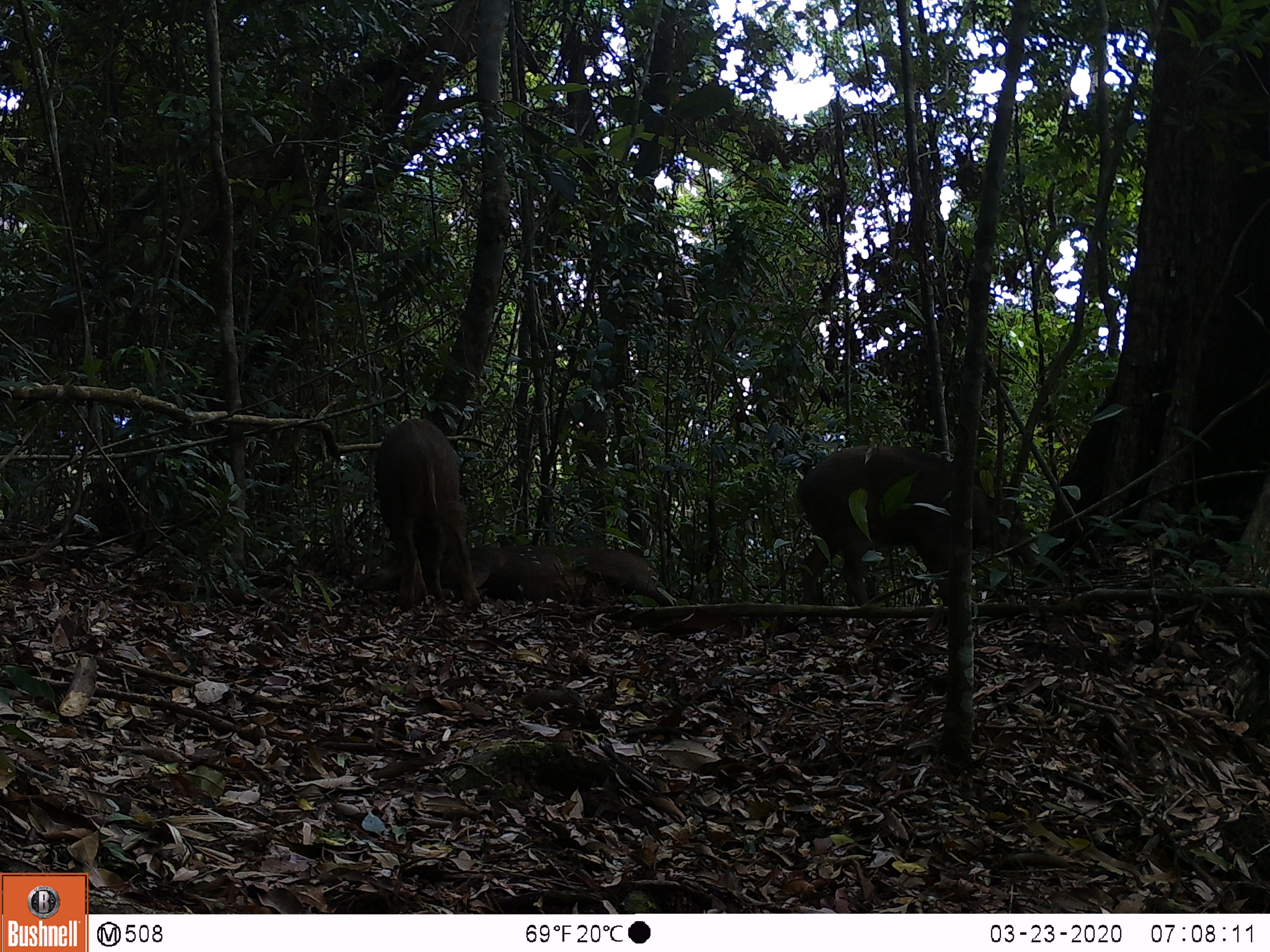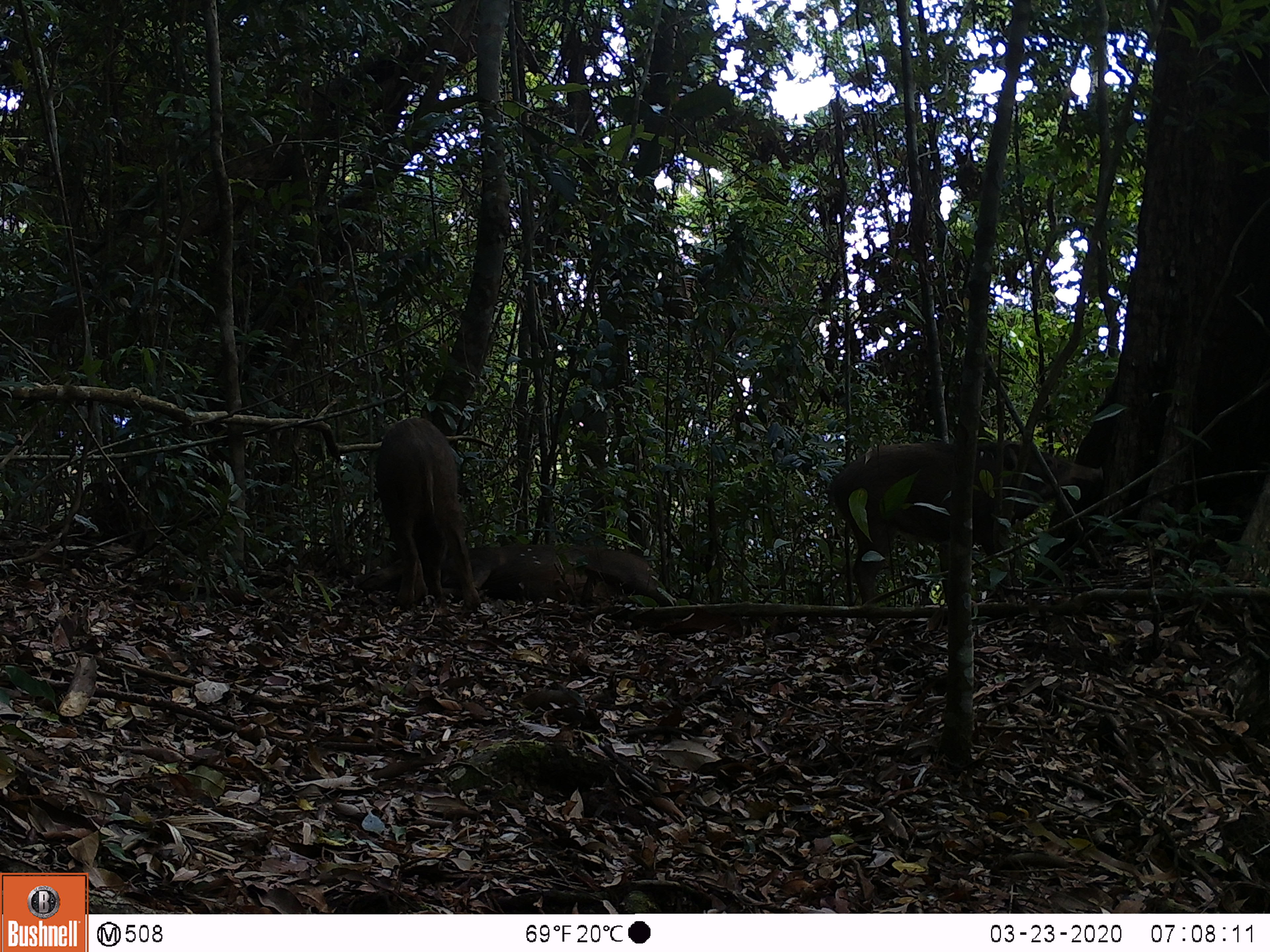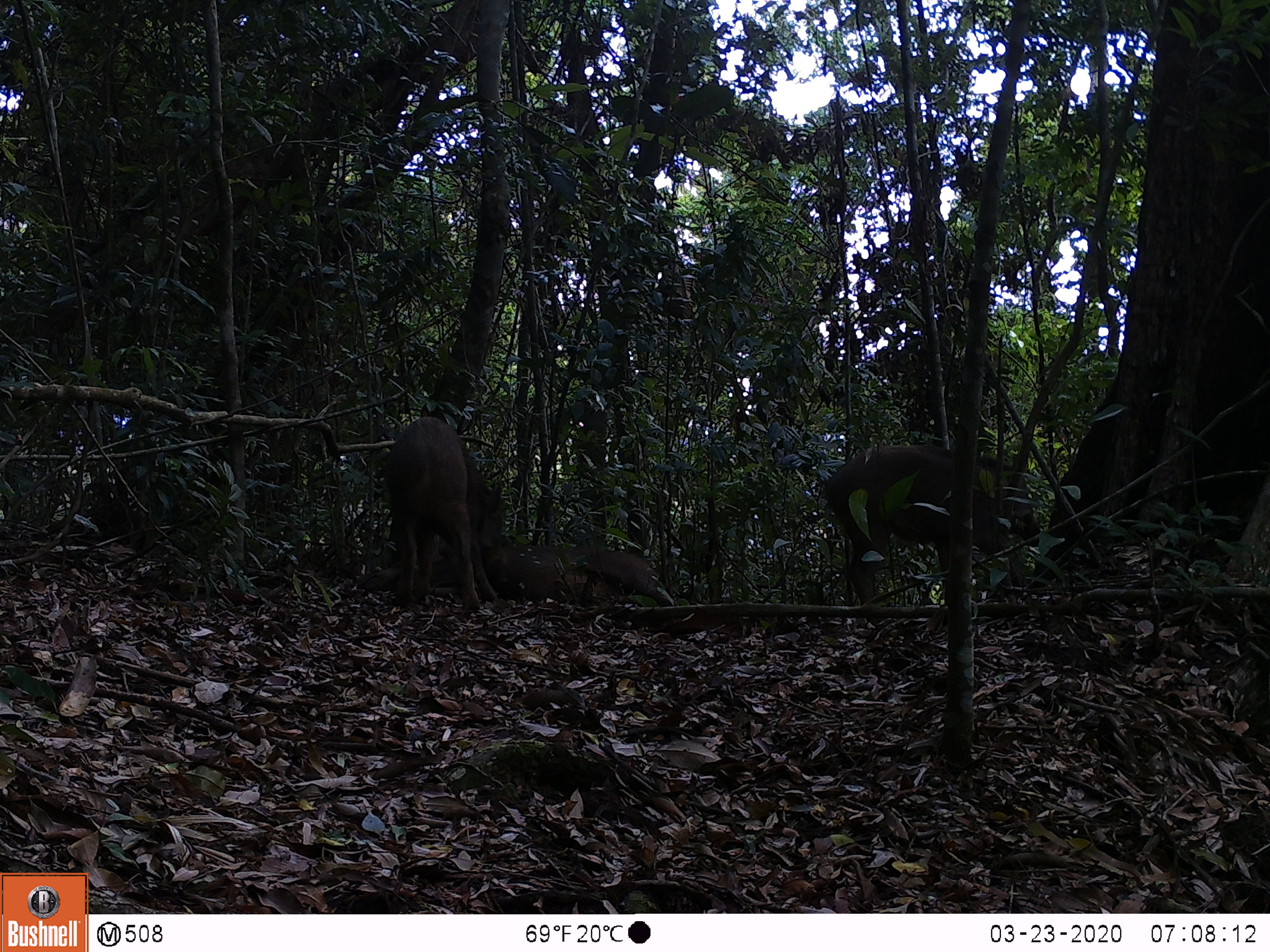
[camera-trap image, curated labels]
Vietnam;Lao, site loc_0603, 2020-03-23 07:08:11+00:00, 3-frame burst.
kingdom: Animalia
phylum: Chordata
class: Mammalia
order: Artiodactyla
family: Suidae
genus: Sus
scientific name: Sus scrofa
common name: eurasian wild pig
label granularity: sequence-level